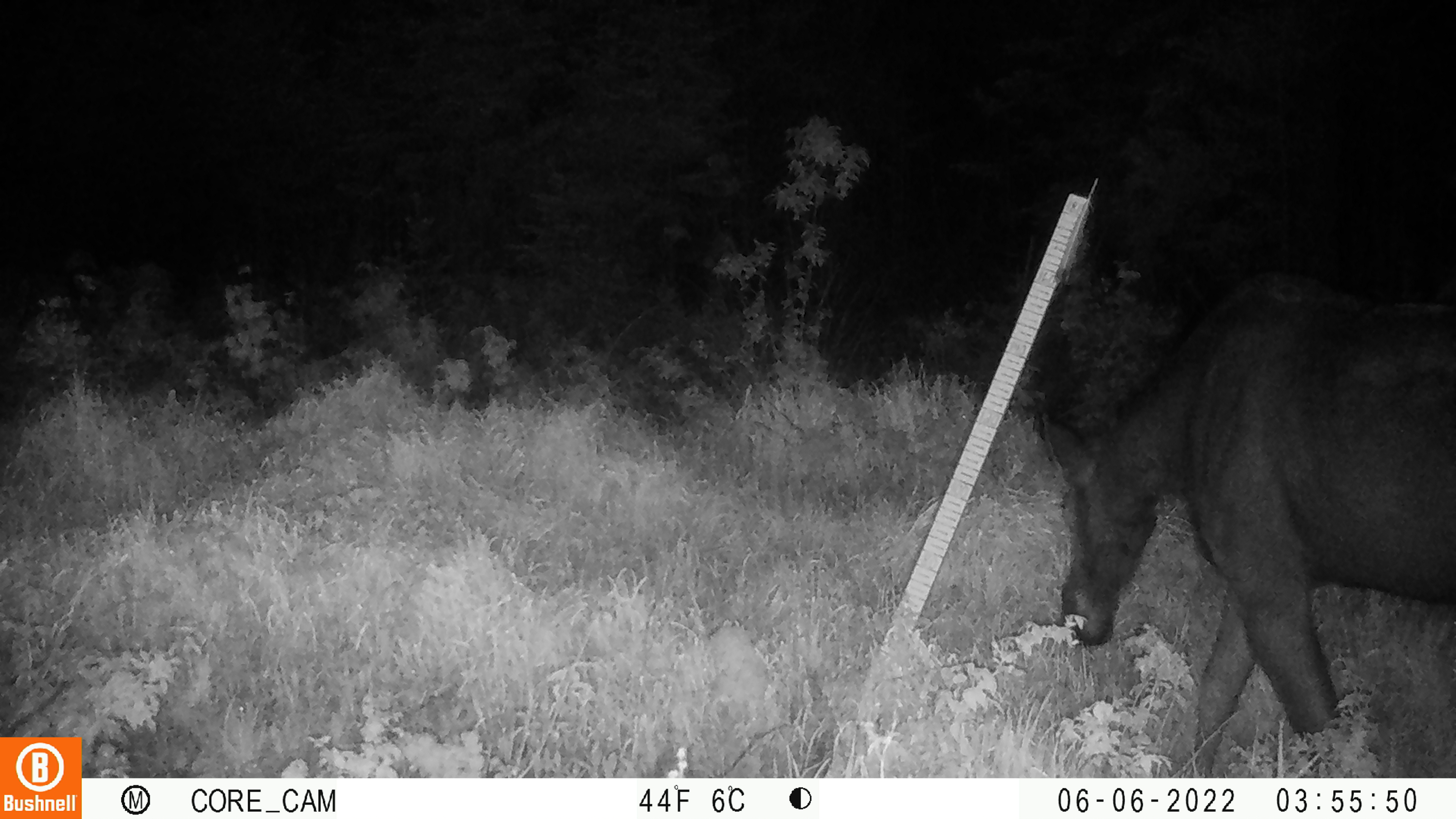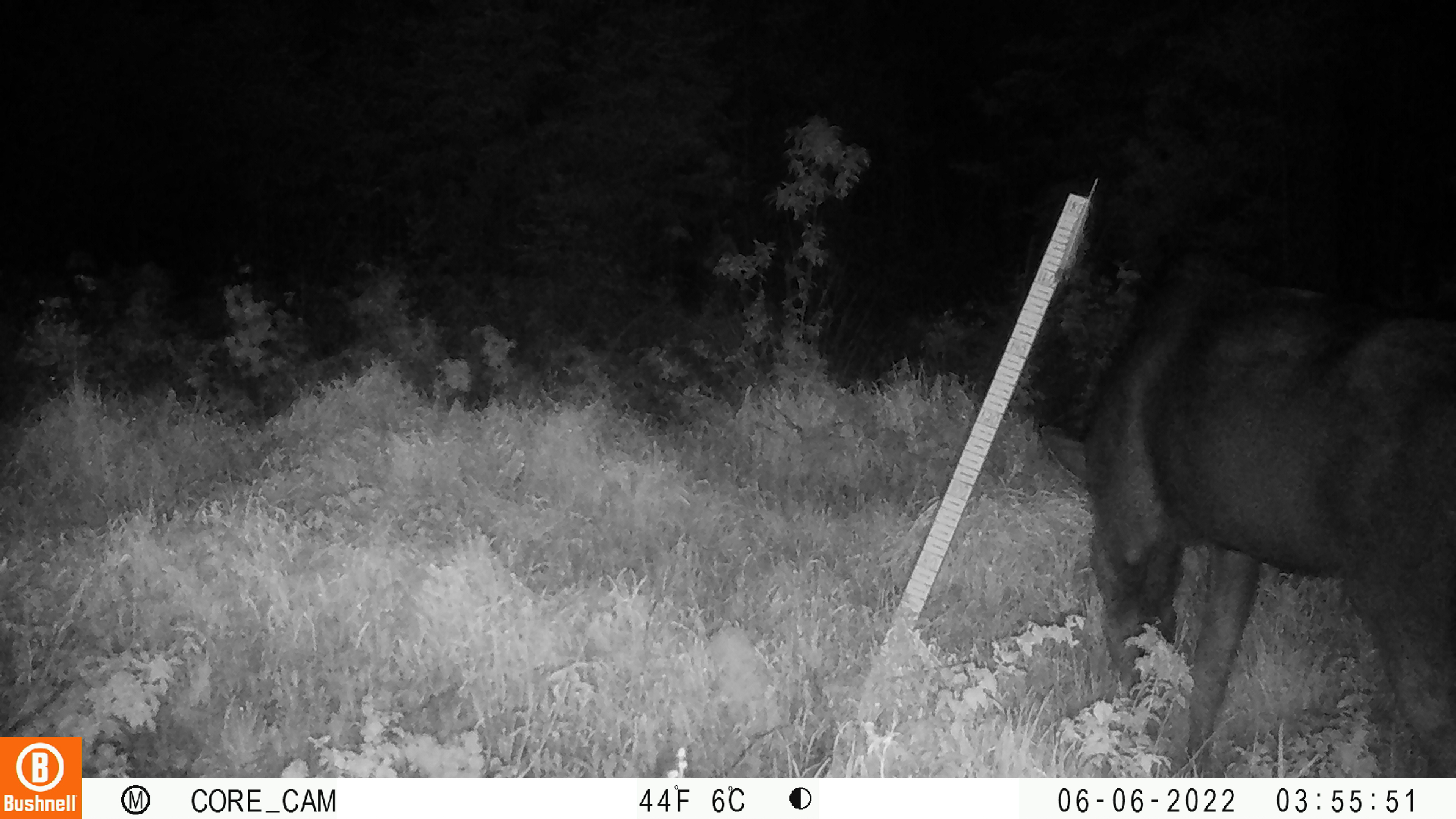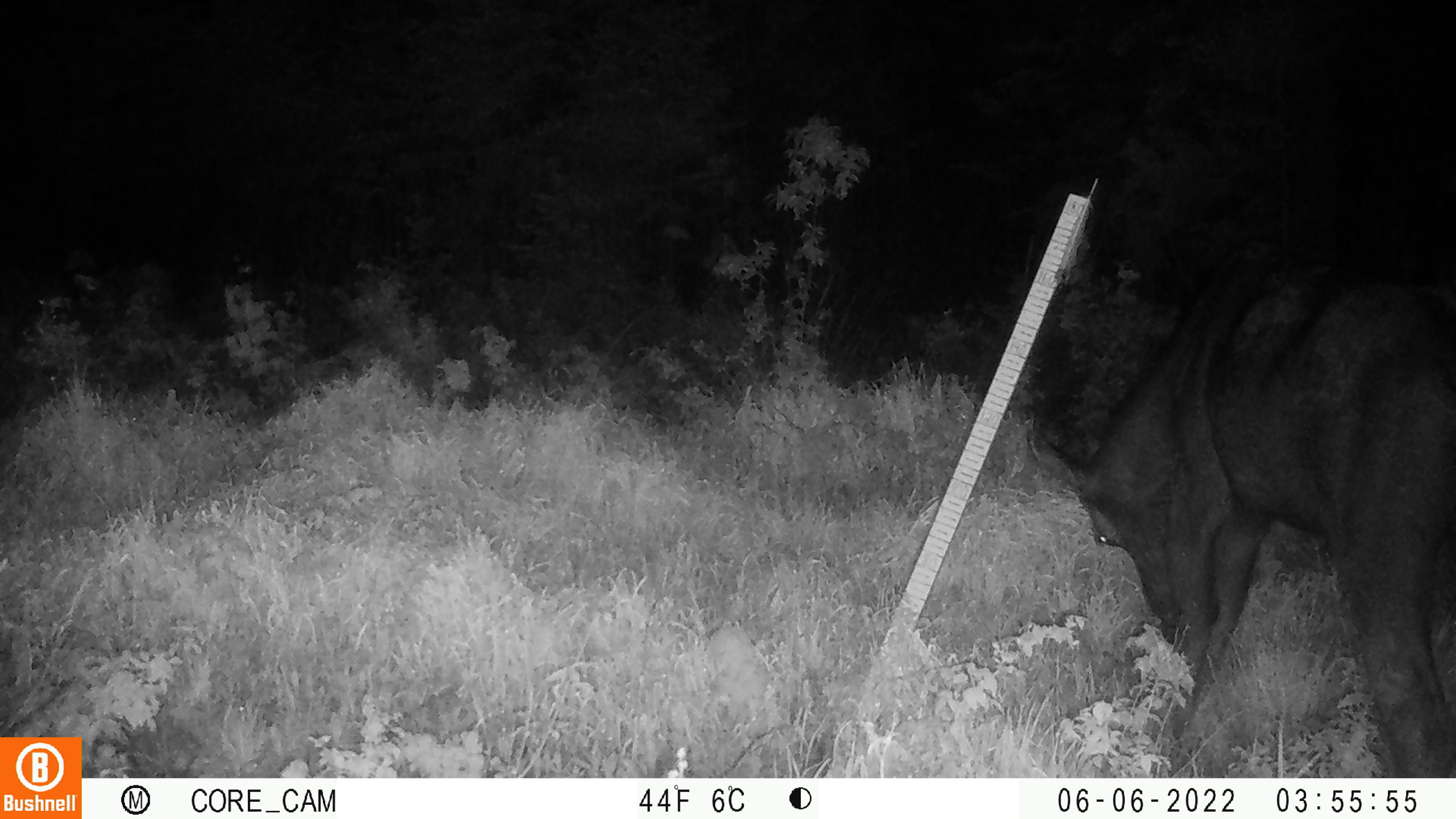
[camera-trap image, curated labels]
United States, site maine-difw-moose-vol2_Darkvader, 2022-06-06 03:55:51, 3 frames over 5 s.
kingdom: Animalia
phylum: Chordata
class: Mammalia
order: Artiodactyla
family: Cervidae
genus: Alces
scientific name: Alces alces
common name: moose